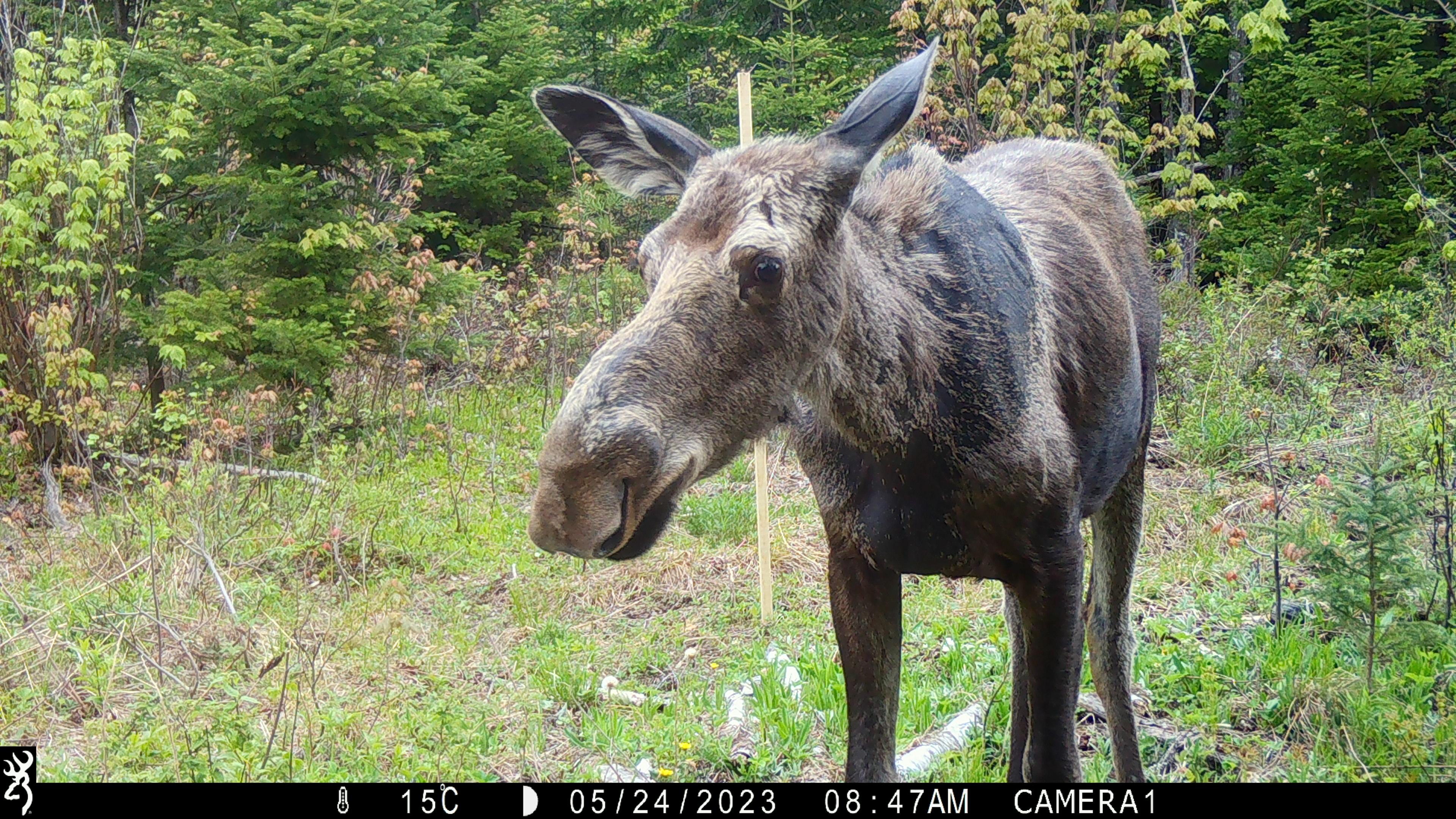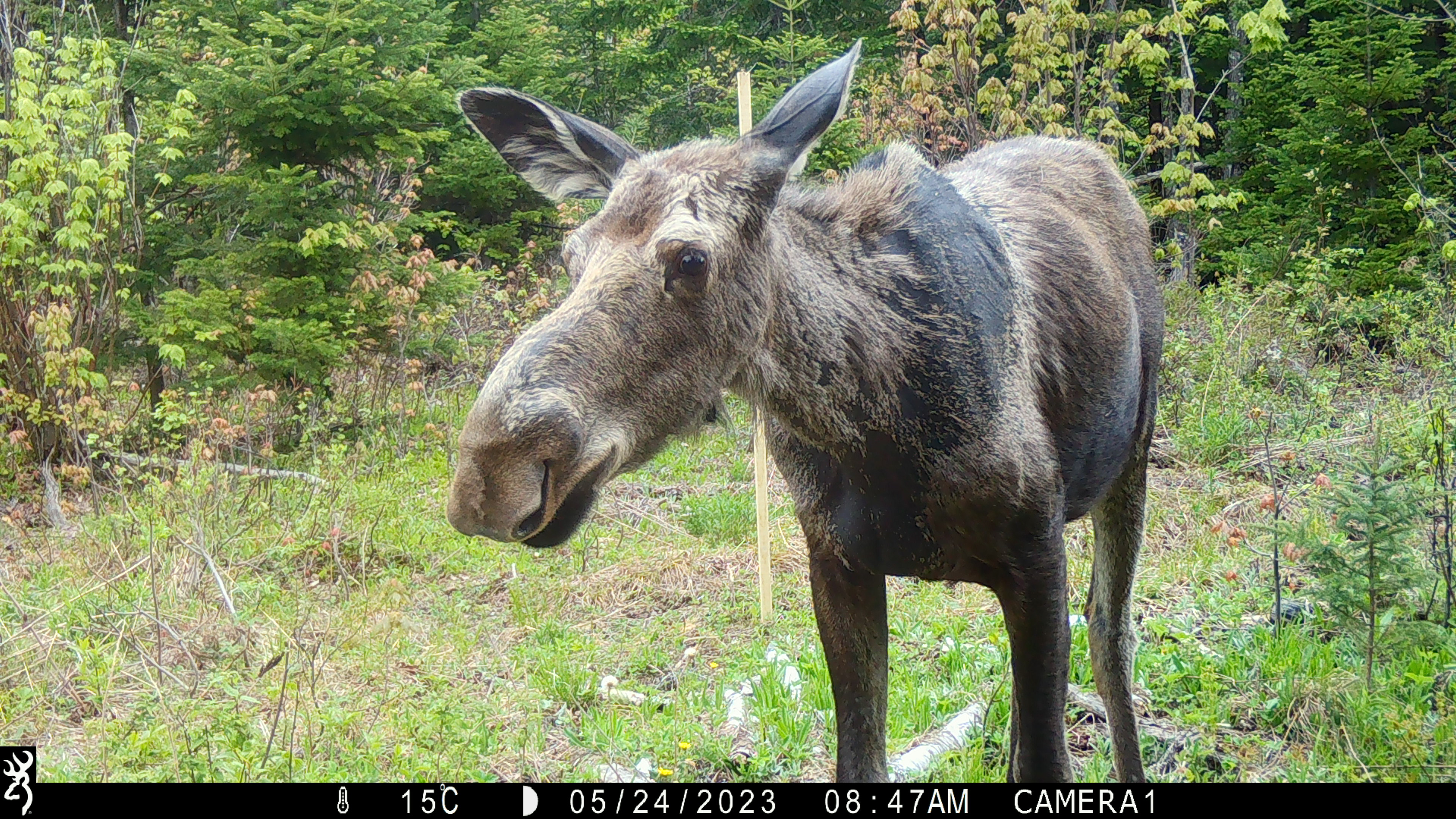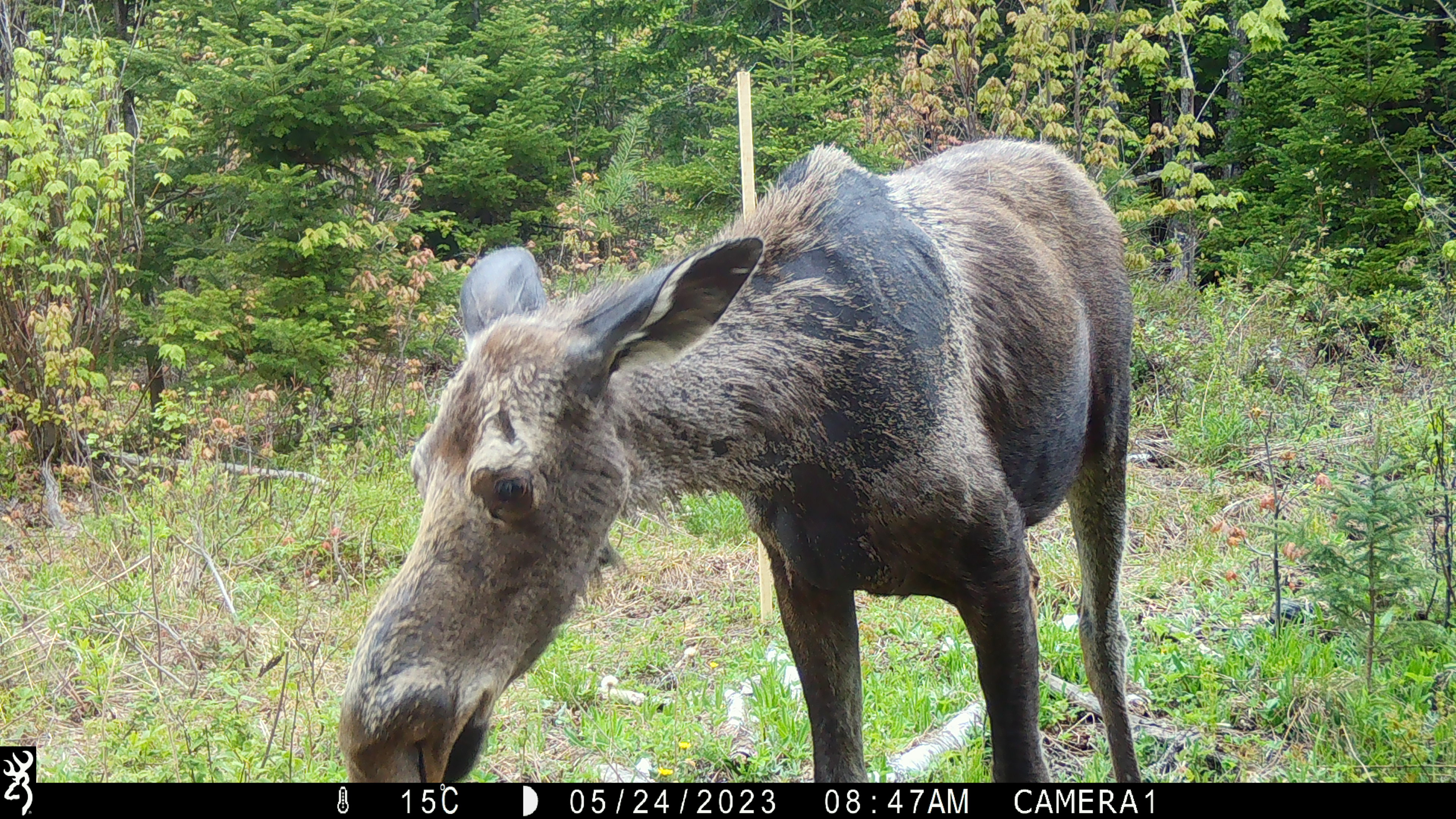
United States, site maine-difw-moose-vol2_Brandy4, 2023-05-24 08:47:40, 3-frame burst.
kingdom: Animalia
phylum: Chordata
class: Mammalia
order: Artiodactyla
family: Cervidae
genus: Alces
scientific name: Alces alces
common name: moose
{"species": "moose (Alces alces)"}